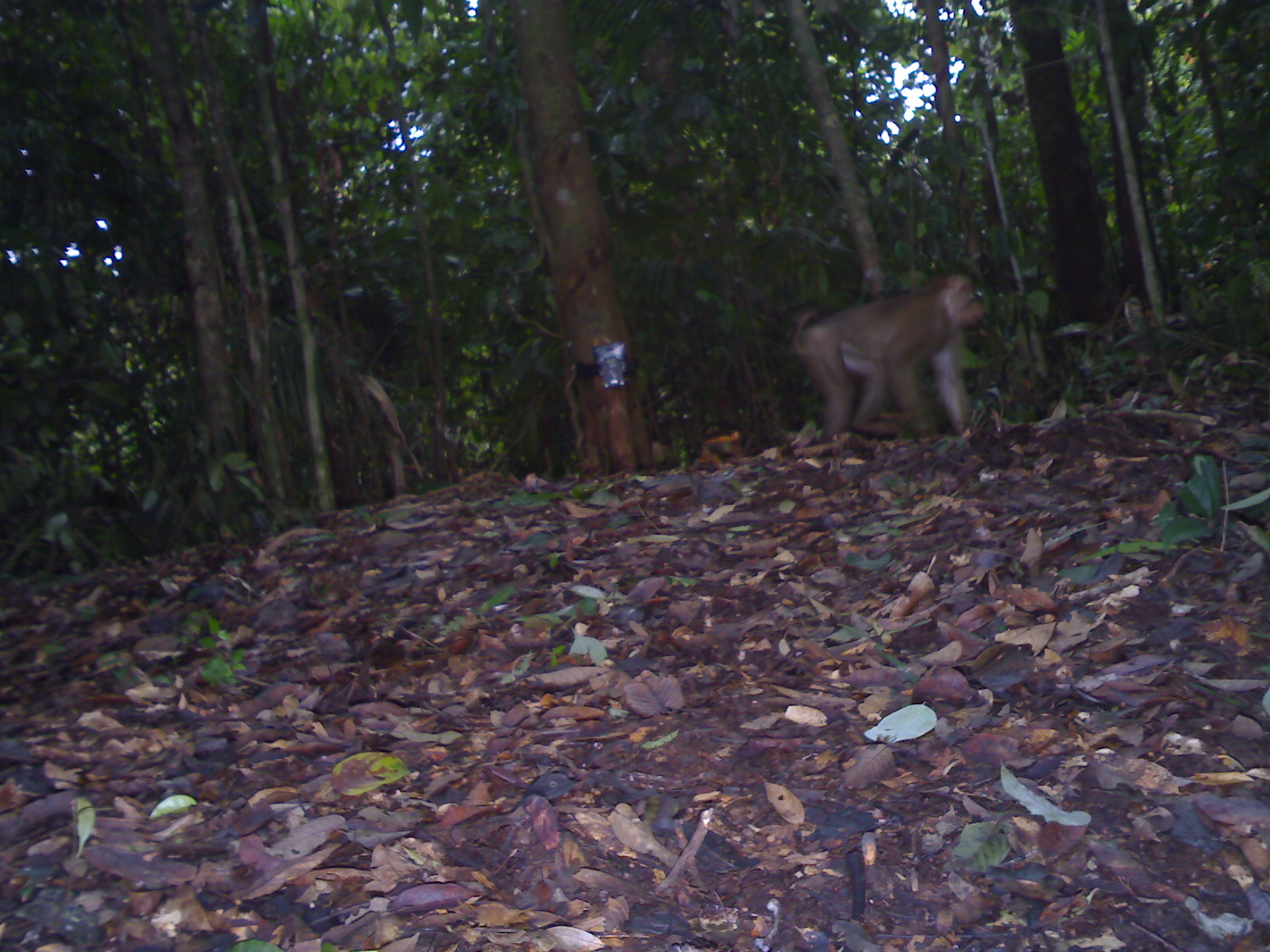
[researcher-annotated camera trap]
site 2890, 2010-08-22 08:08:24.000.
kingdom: Animalia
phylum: Chordata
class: Mammalia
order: Primates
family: Cercopithecidae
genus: Macaca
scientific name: Macaca nemestrina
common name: southern pig-tailed macaque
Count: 1.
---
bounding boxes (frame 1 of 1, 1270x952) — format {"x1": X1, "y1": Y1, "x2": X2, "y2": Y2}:
macaca nemestrina: {"x1": 791, "y1": 271, "x2": 986, "y2": 440}